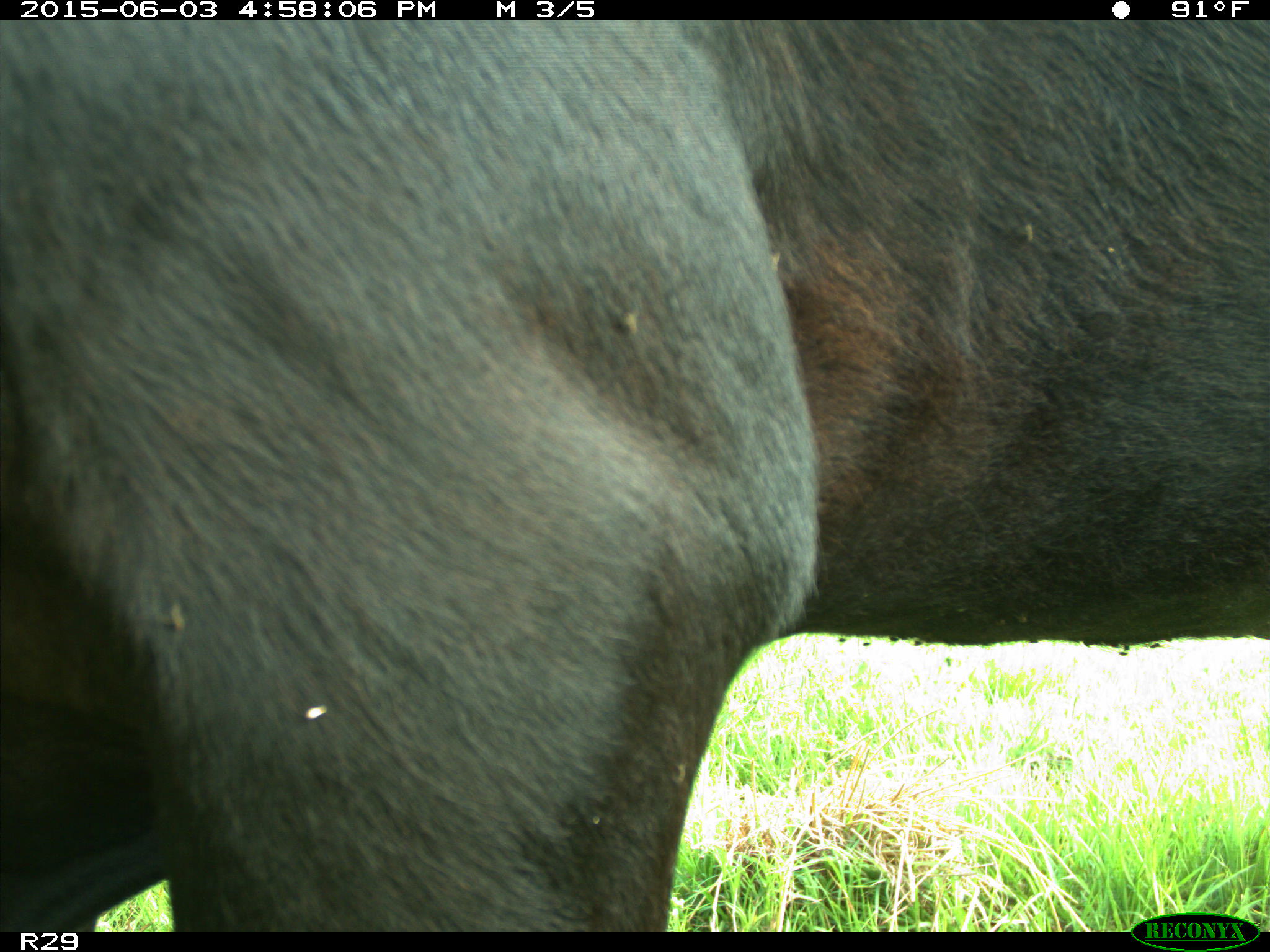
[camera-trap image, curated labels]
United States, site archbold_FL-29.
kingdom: Animalia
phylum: Chordata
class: Mammalia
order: Artiodactyla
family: Bovidae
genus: Bos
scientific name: Bos taurus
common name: domestic cow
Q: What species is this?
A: Bos taurus (domestic cow).